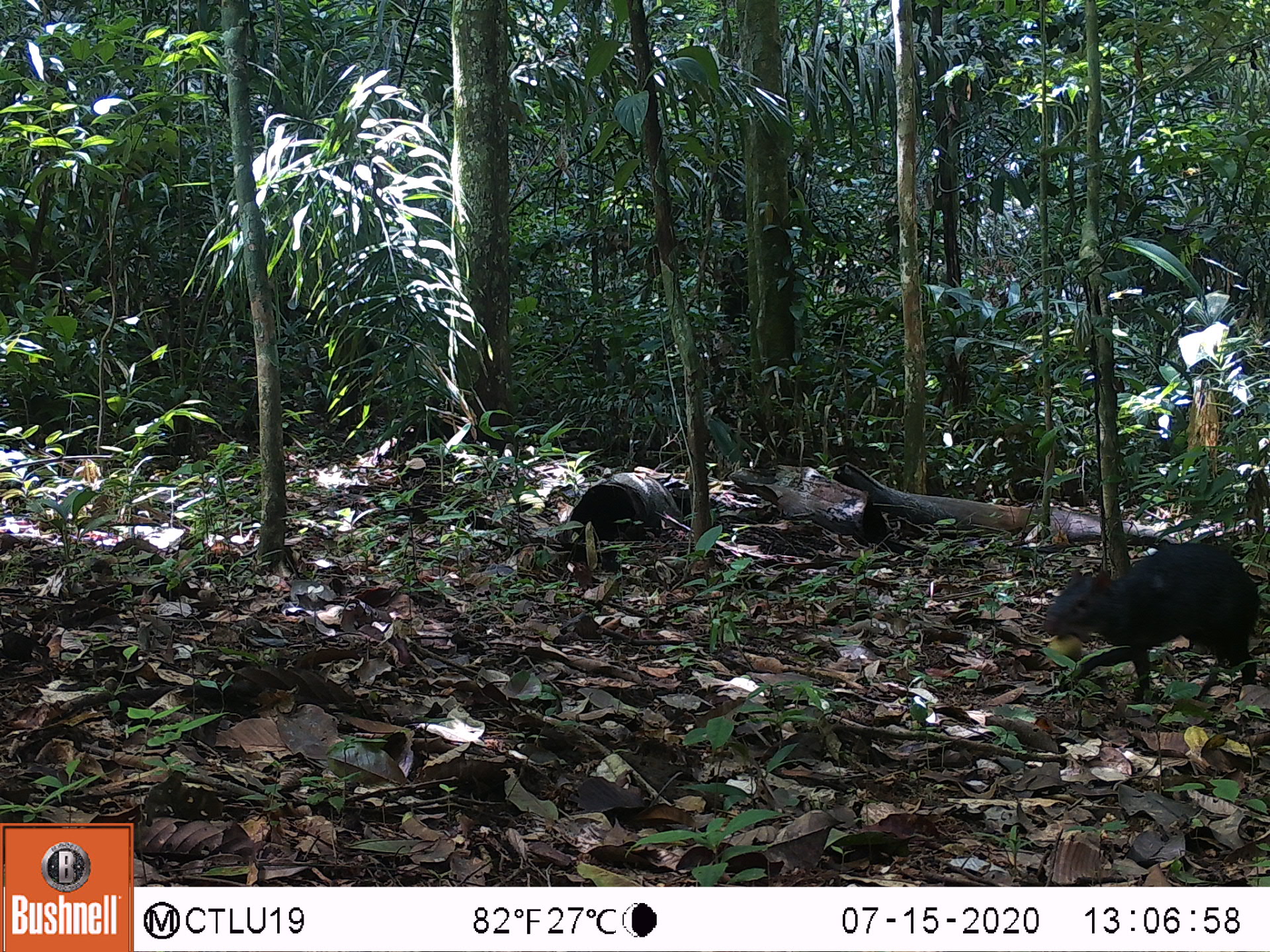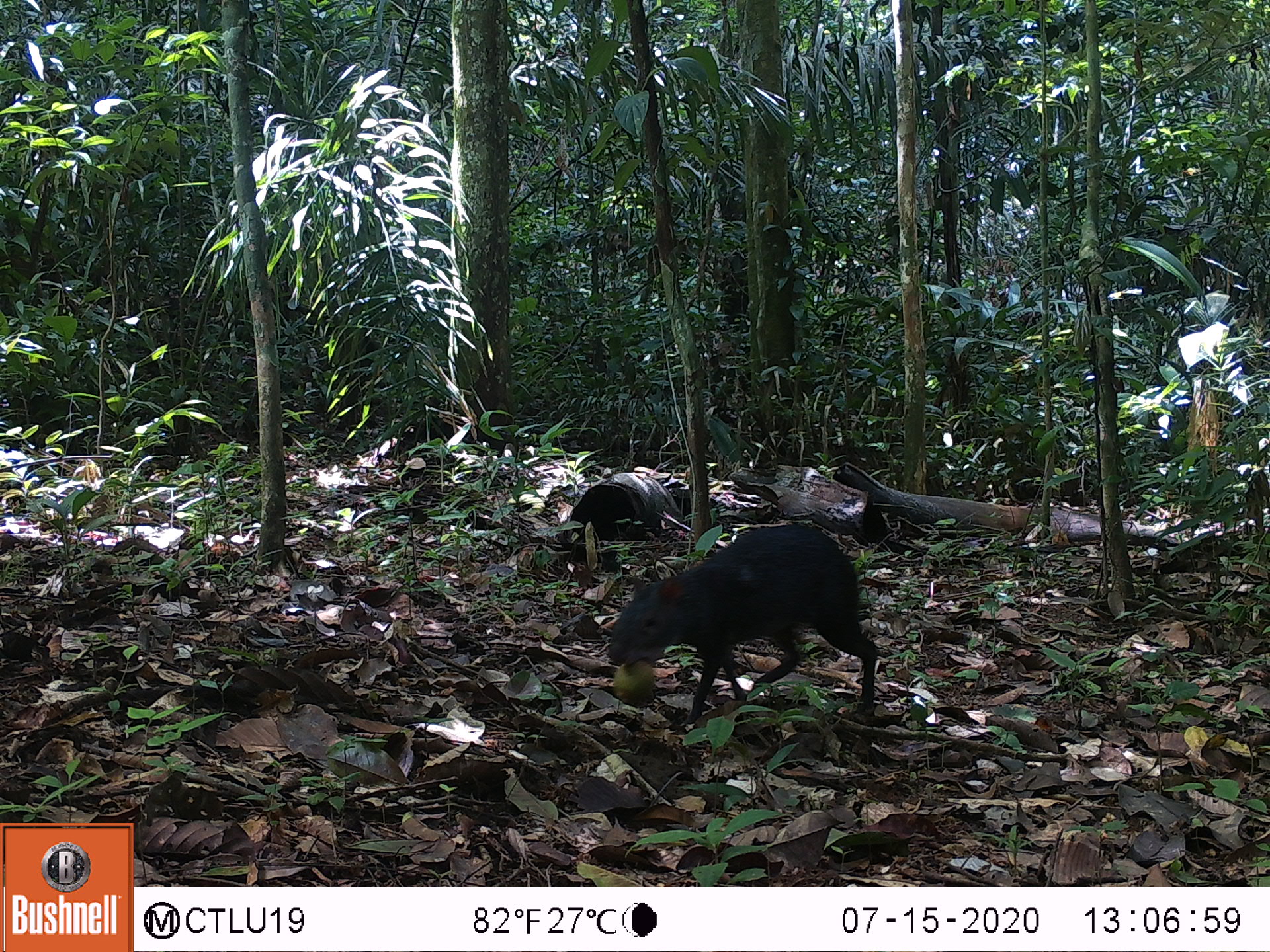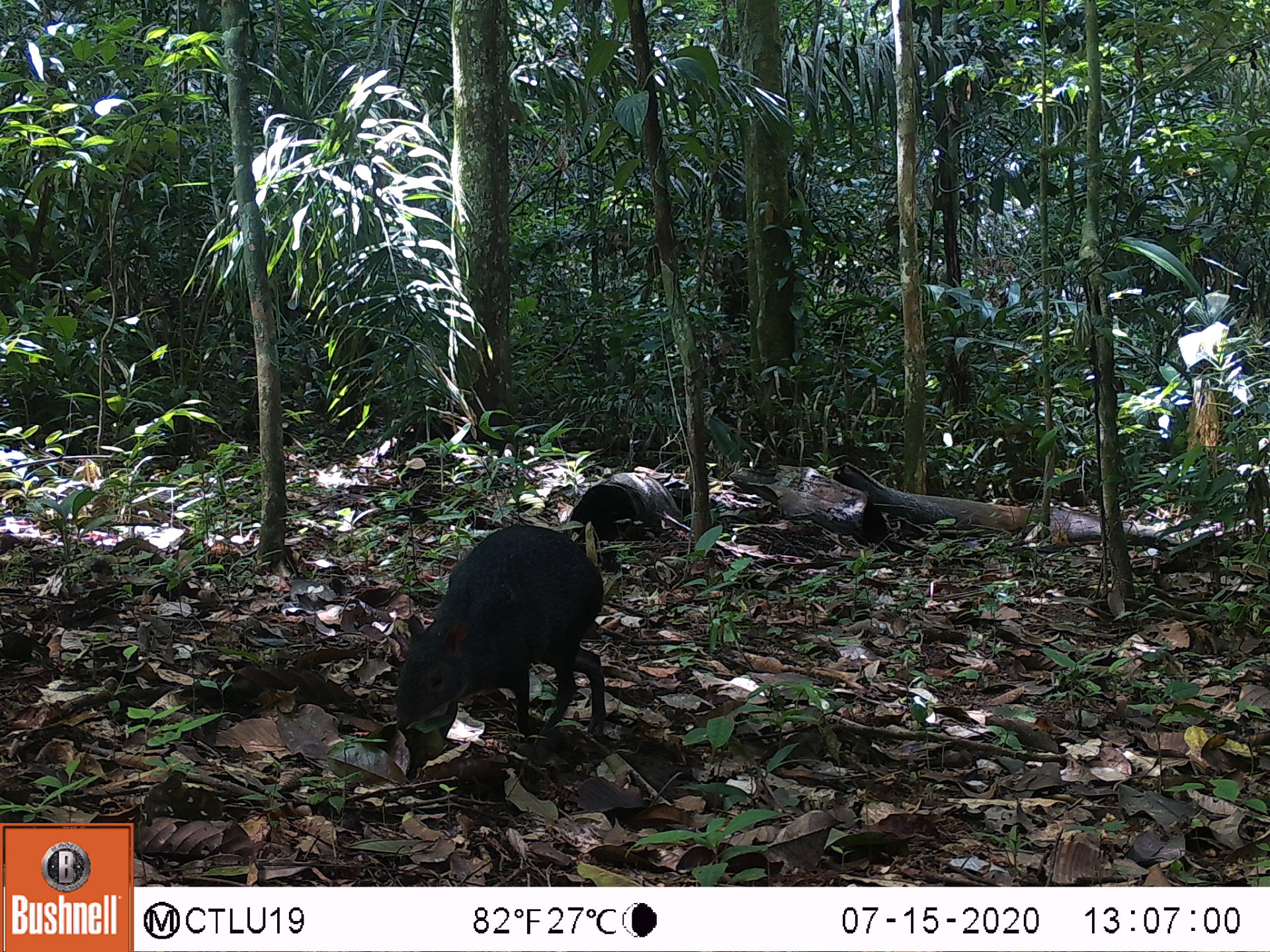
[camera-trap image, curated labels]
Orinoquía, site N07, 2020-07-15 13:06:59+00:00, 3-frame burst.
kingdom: Animalia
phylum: Chordata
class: Mammalia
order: Rodentia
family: Dasyproctidae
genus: Dasyprocta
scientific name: Dasyprocta fuliginosa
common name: black agouti